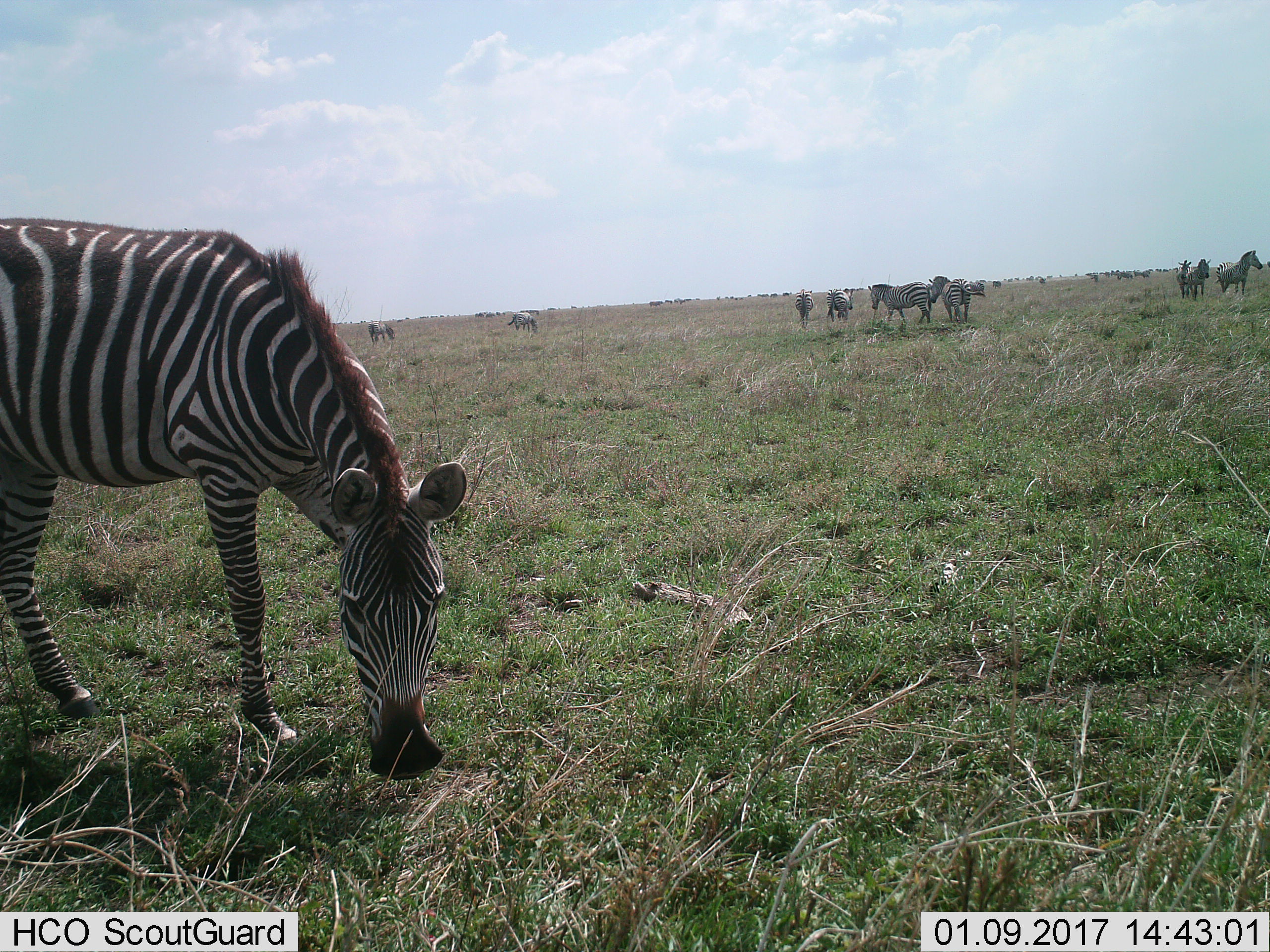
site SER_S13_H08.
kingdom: Animalia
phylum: Chordata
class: Mammalia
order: Perissodactyla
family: Equidae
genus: Equus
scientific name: Equus quagga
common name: plains zebra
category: zebraplains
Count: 11-50.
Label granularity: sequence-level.